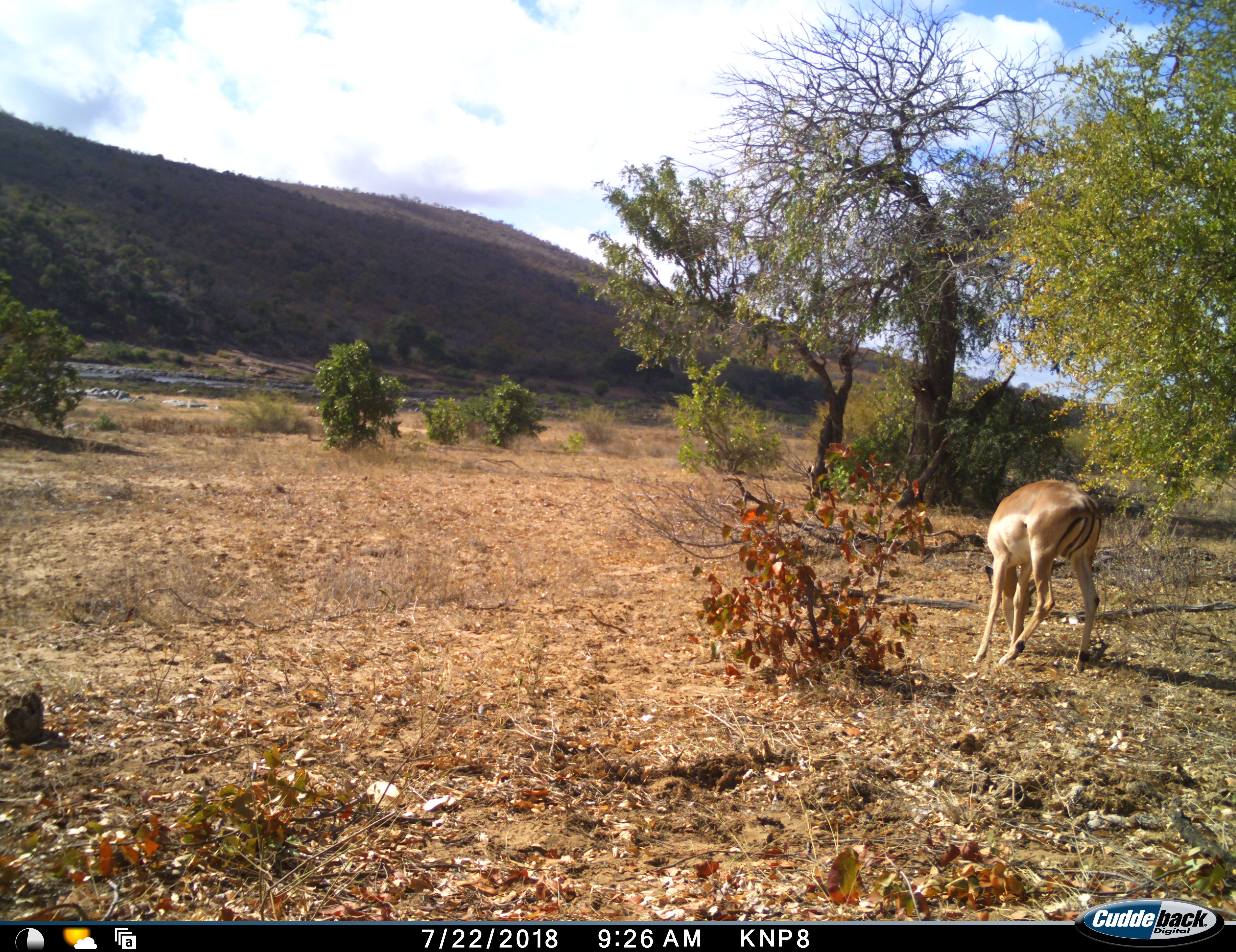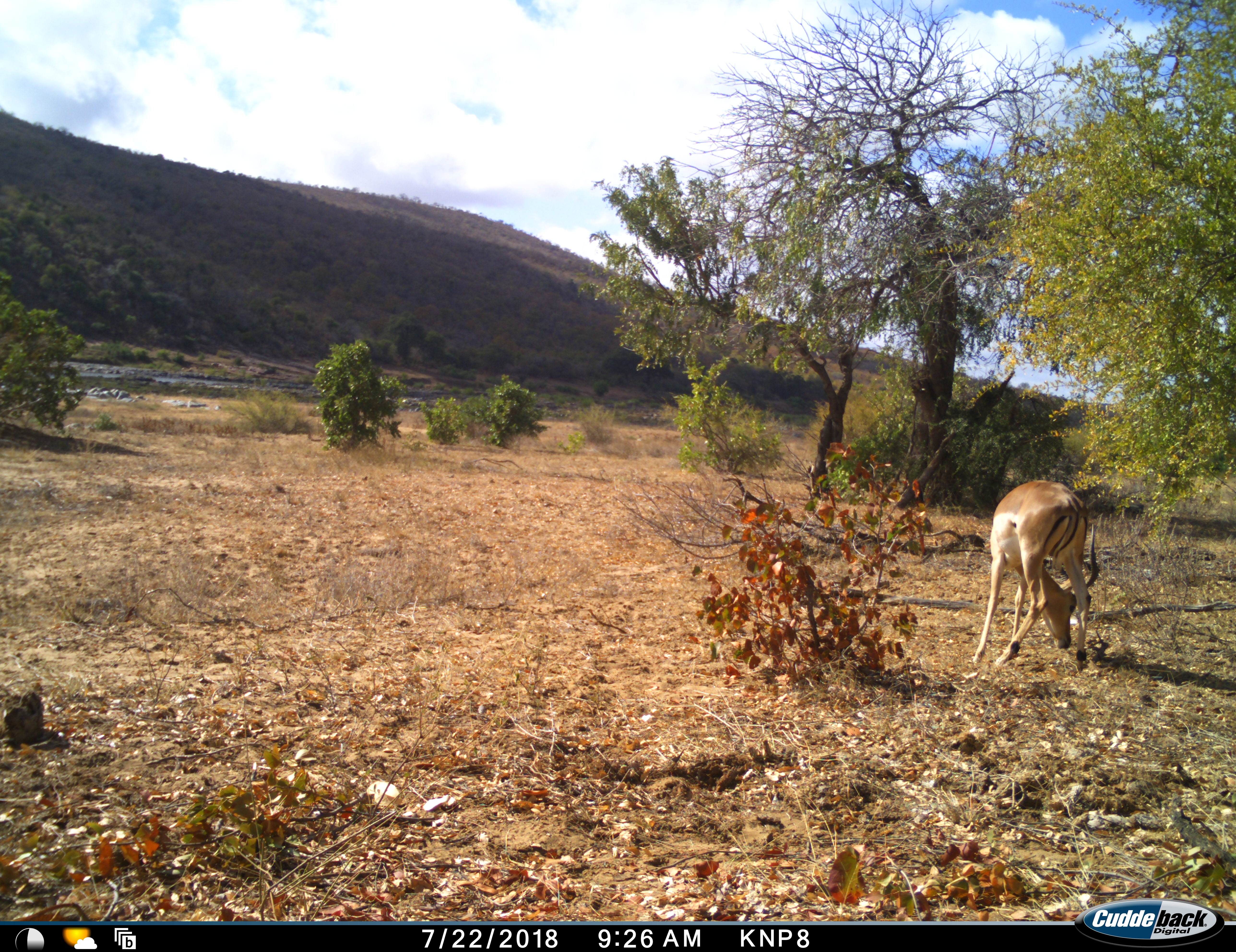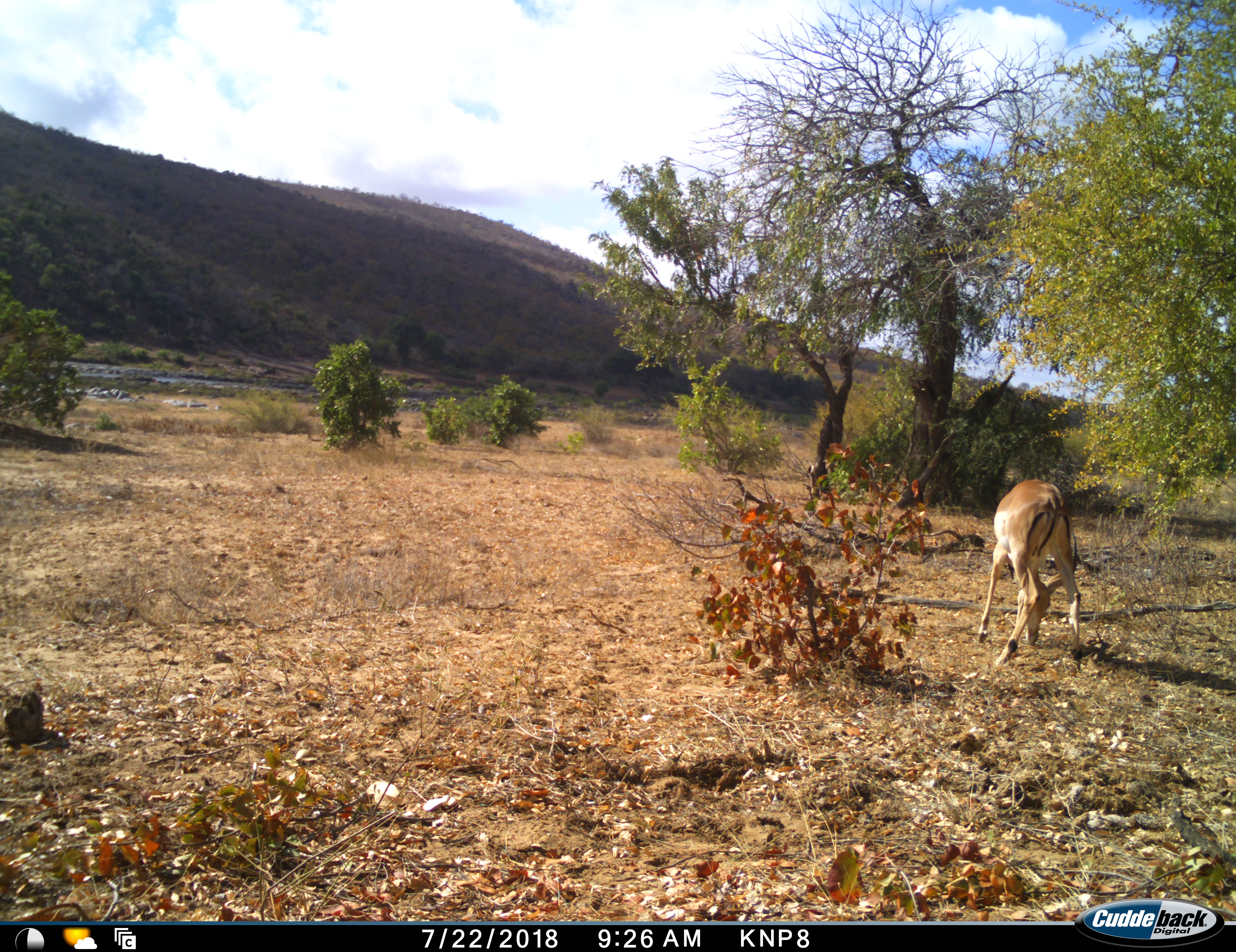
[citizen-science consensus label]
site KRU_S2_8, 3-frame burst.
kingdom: Animalia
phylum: Chordata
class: Mammalia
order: Artiodactyla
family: Bovidae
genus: Aepyceros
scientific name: Aepyceros melampus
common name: impala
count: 1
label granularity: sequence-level